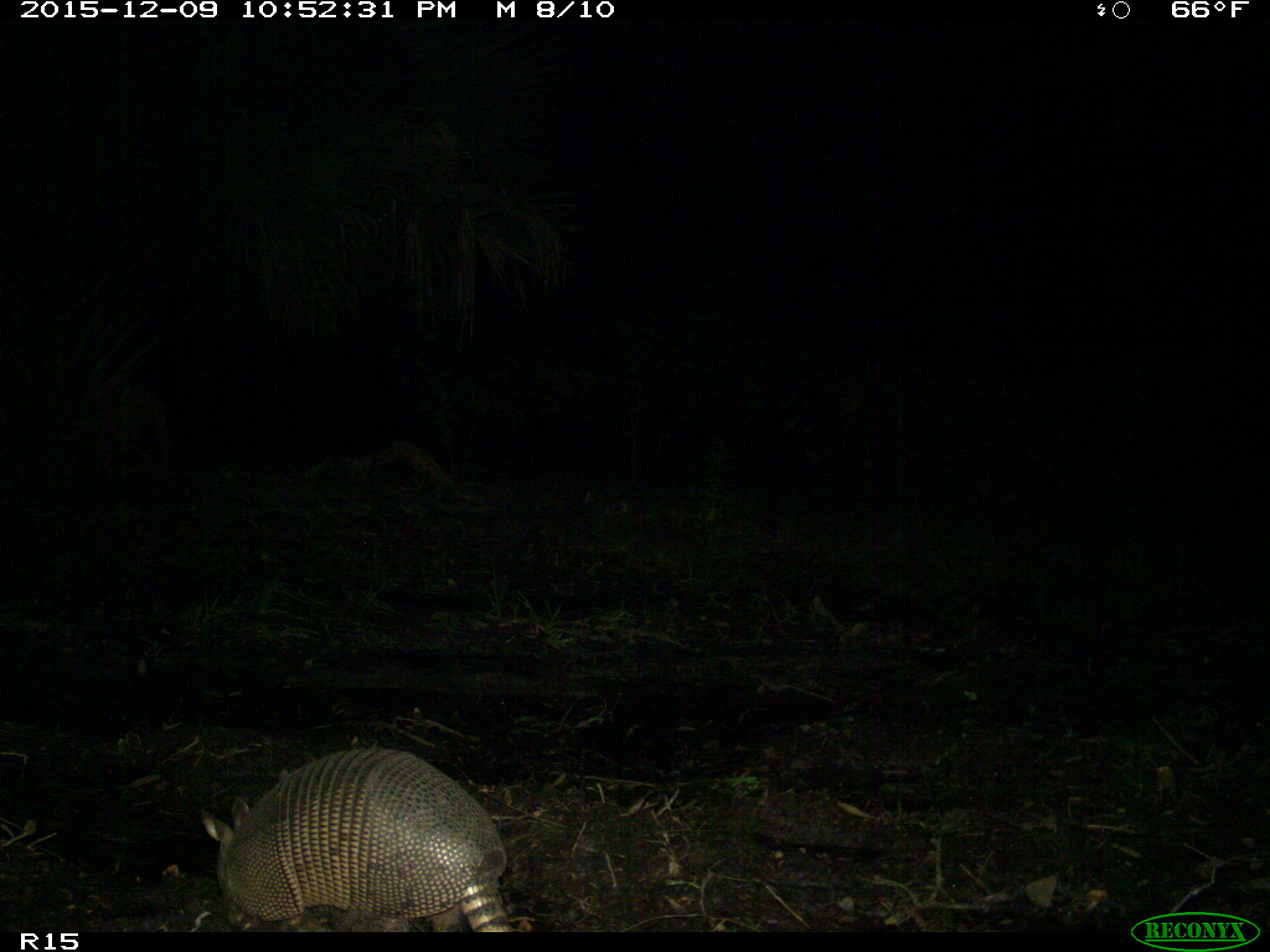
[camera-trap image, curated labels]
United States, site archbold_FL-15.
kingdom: Animalia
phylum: Chordata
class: Mammalia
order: Cingulata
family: Dasypodidae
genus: Dasypus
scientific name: Dasypus novemcinctus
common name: nine-banded armadillo